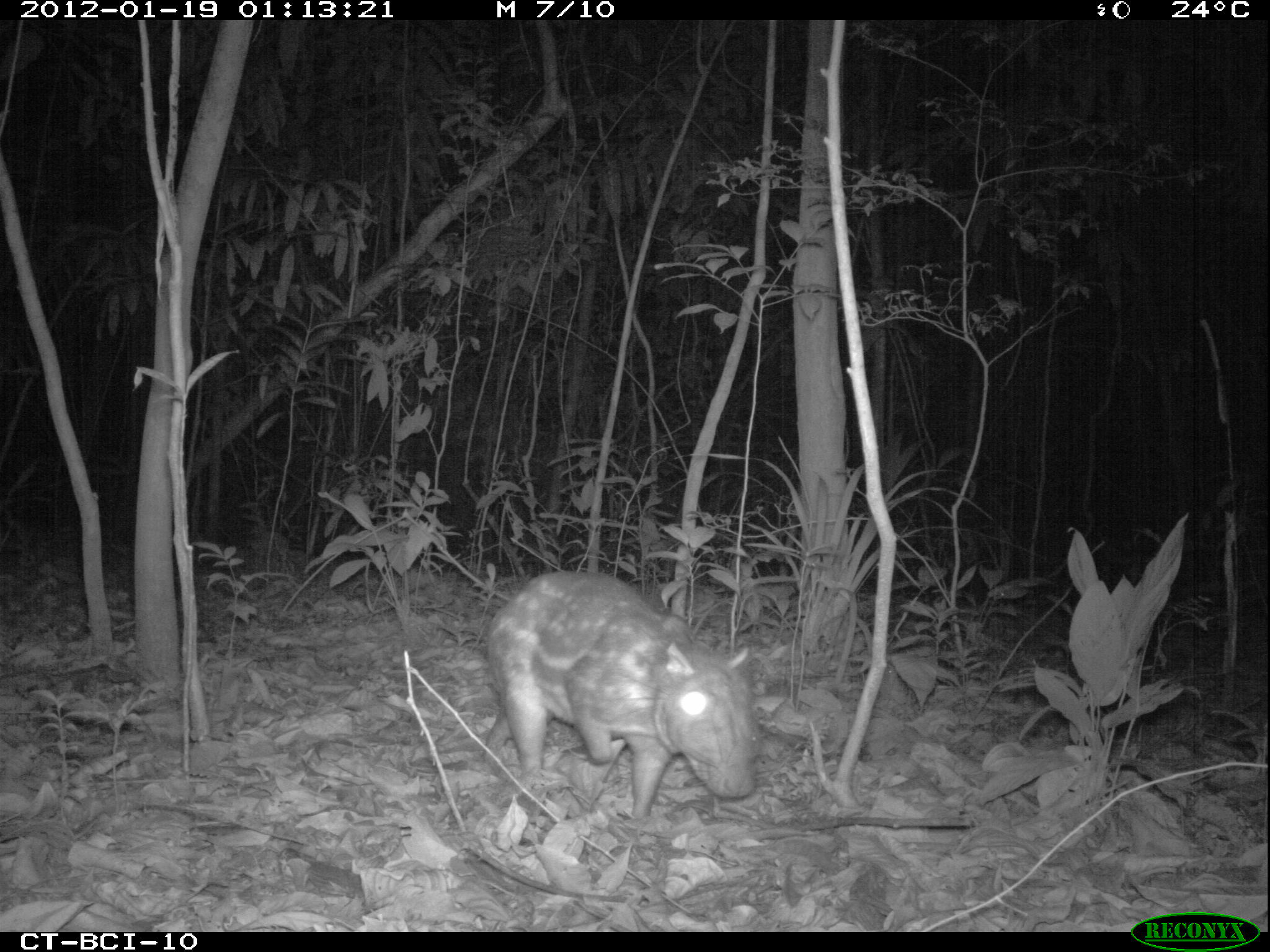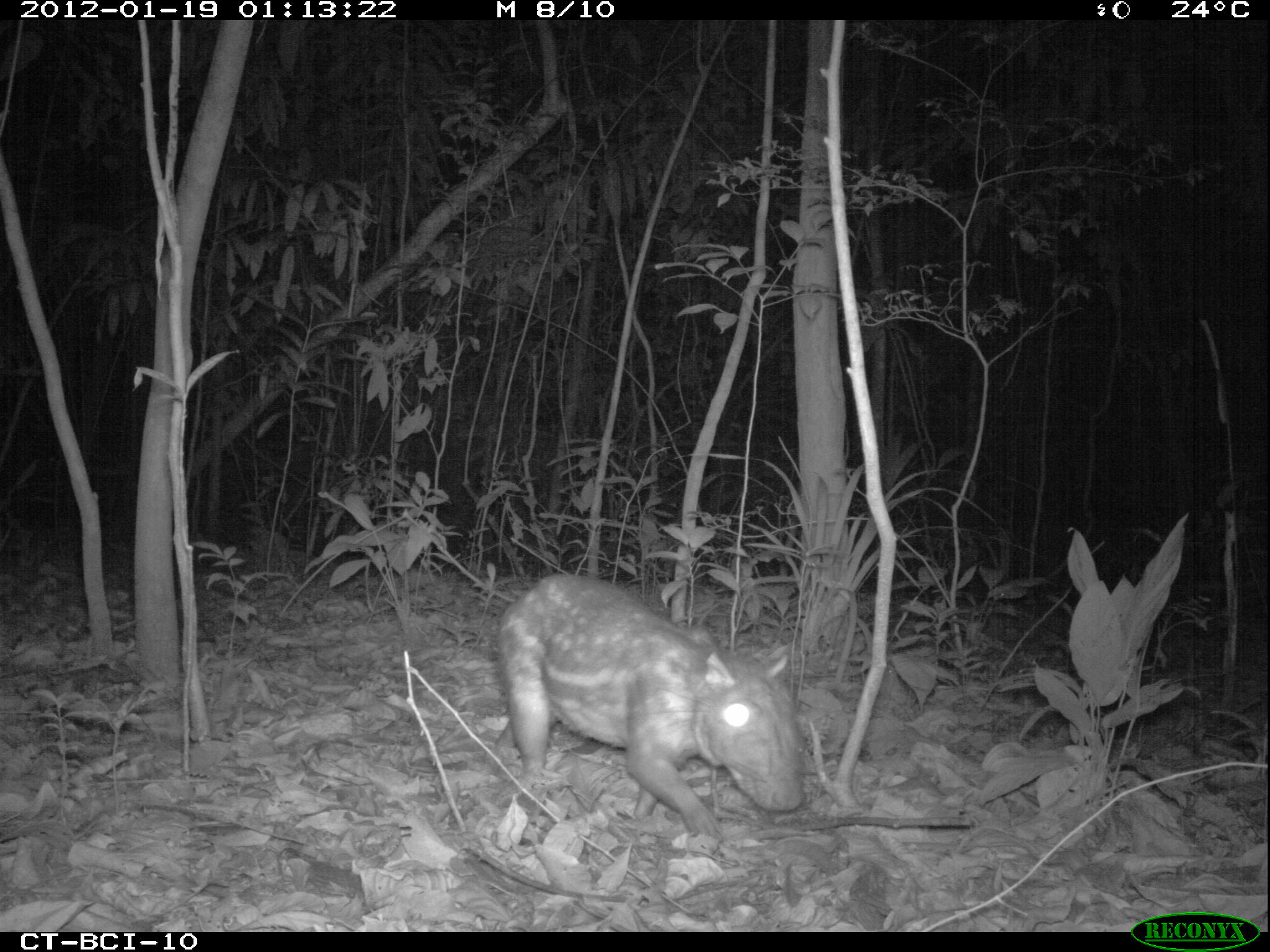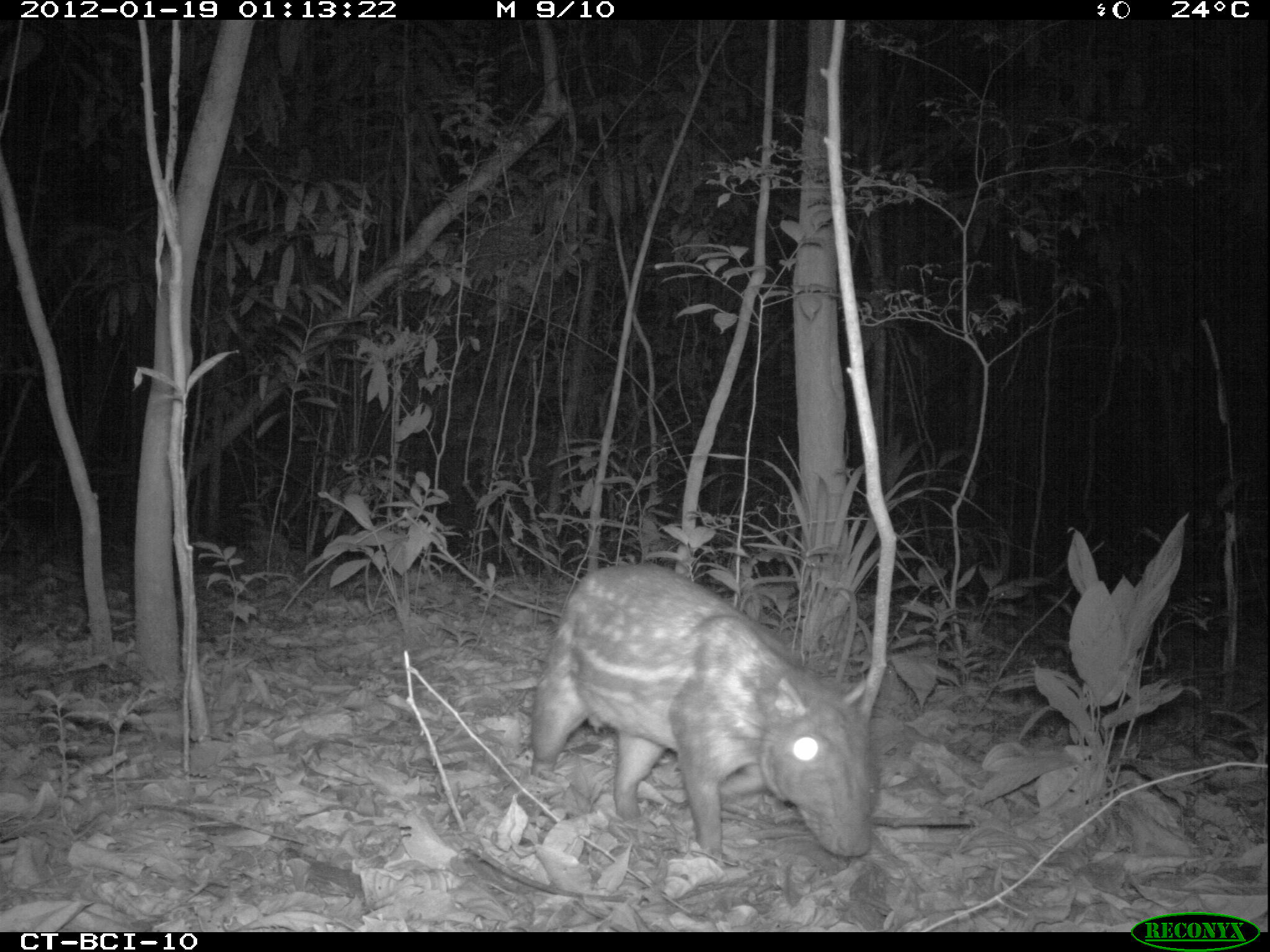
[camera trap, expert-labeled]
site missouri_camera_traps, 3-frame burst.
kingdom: Animalia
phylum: Chordata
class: Mammalia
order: Rodentia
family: Cuniculidae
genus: Cuniculus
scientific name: Cuniculus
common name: paca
Paca (Cuniculus). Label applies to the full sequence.